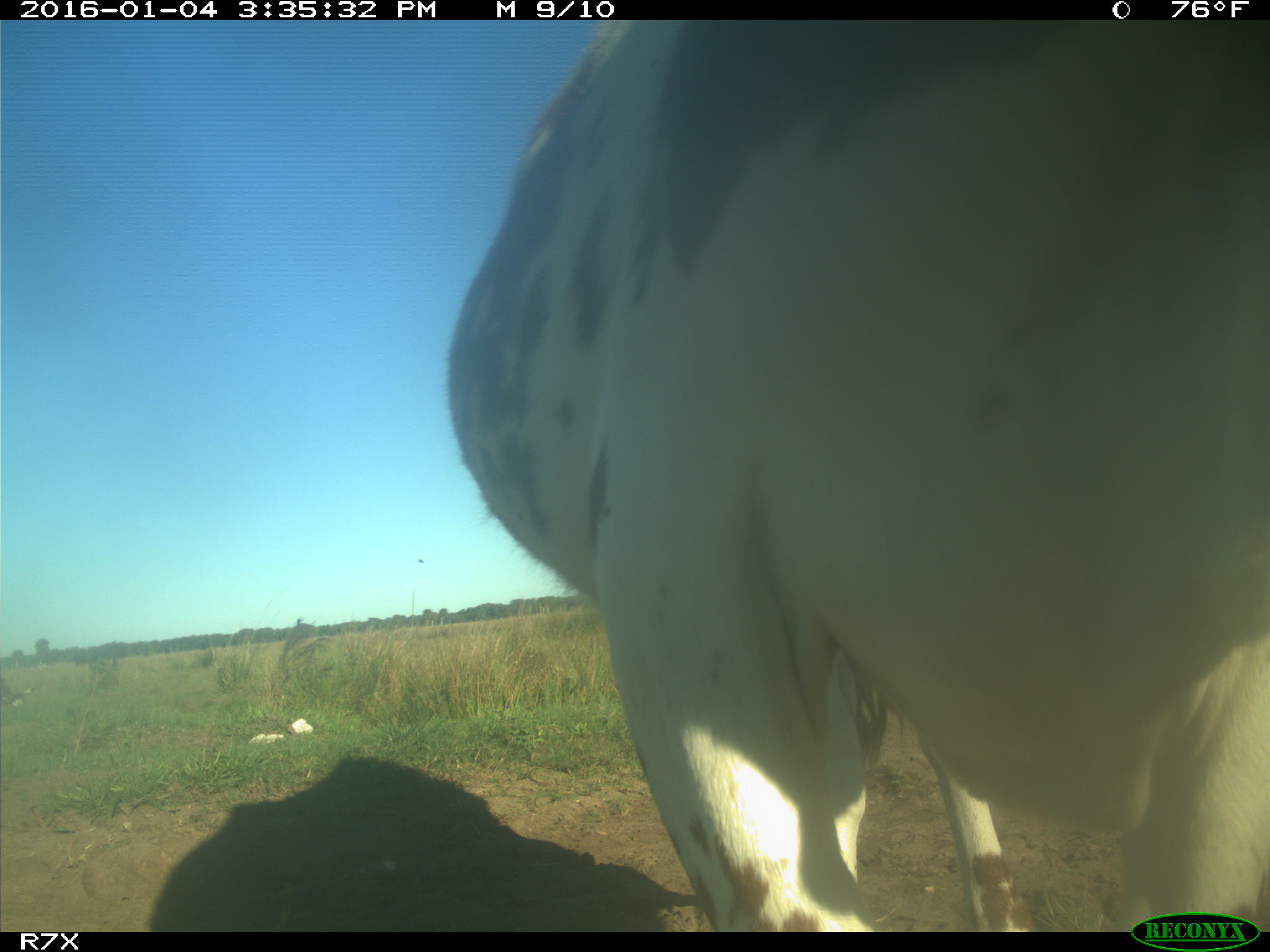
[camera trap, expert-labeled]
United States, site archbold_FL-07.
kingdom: Animalia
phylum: Chordata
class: Mammalia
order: Artiodactyla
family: Bovidae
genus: Bos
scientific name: Bos taurus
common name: domestic cow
Bos taurus (domestic cow).